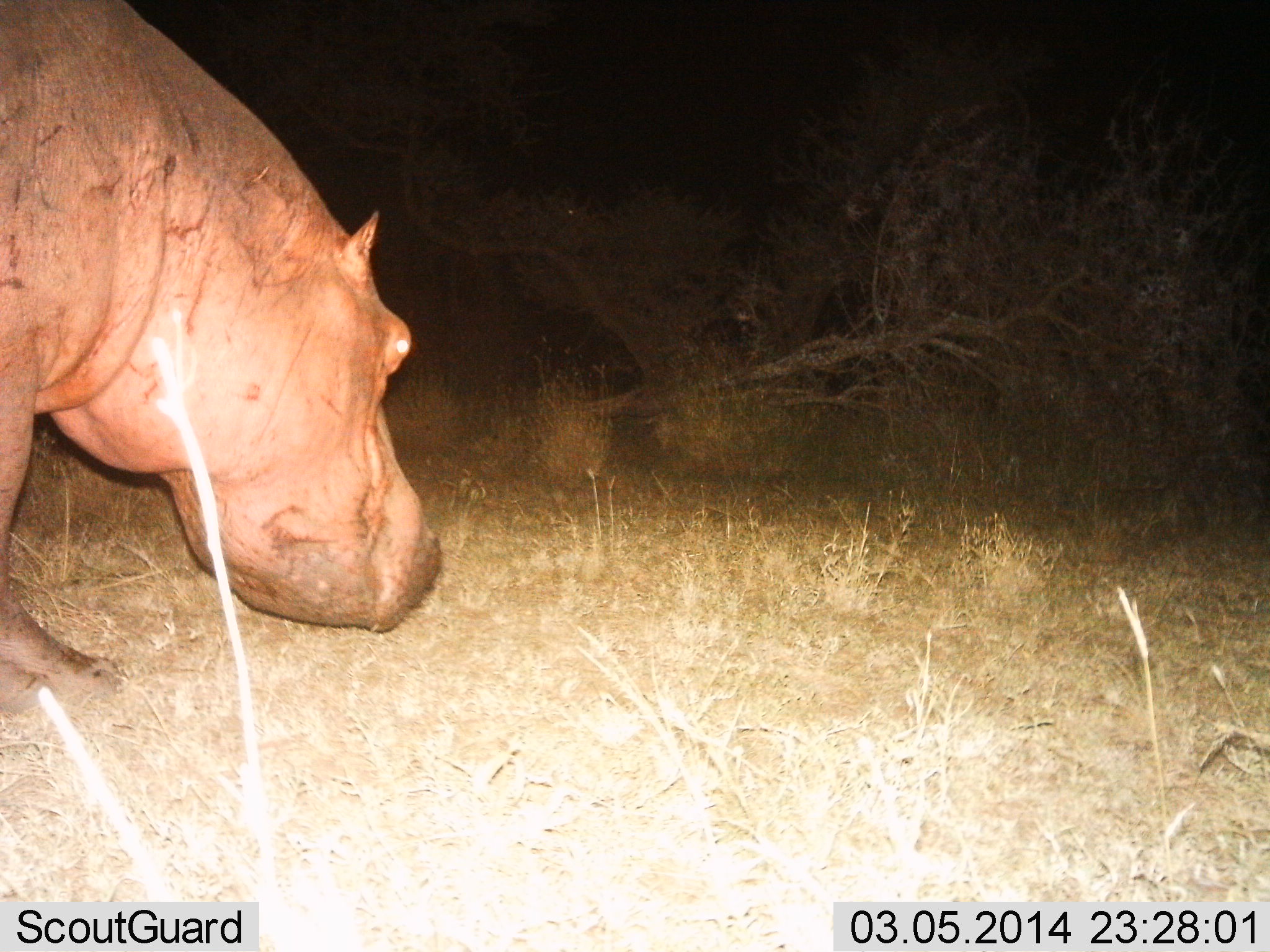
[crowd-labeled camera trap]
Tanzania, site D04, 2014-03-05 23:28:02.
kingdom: Animalia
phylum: Chordata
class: Mammalia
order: Artiodactyla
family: Hippopotamidae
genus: Hippopotamus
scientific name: Hippopotamus amphibius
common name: hippopotamus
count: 1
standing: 70%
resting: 0%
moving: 40%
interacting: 0%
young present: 0%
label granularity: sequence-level